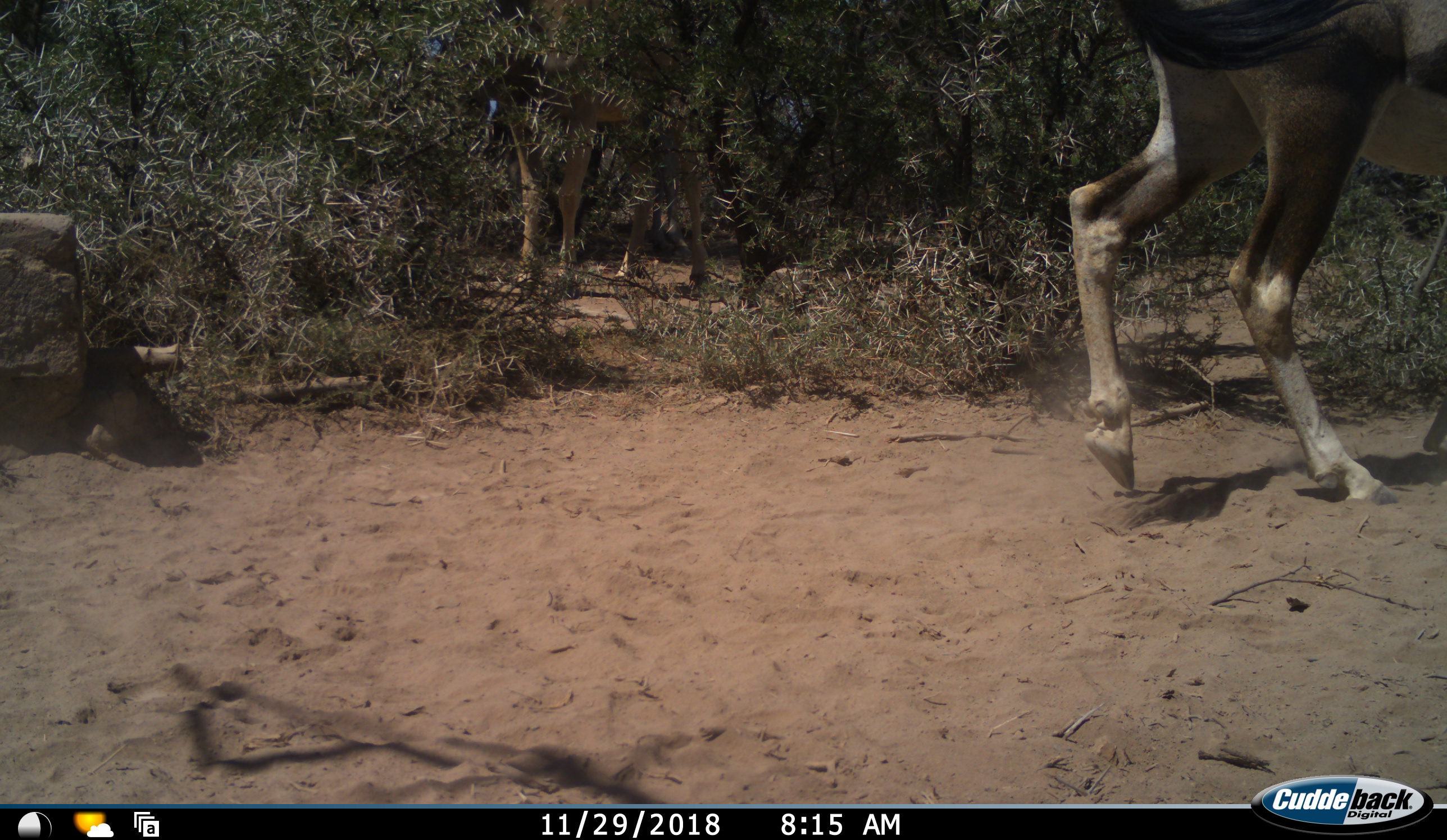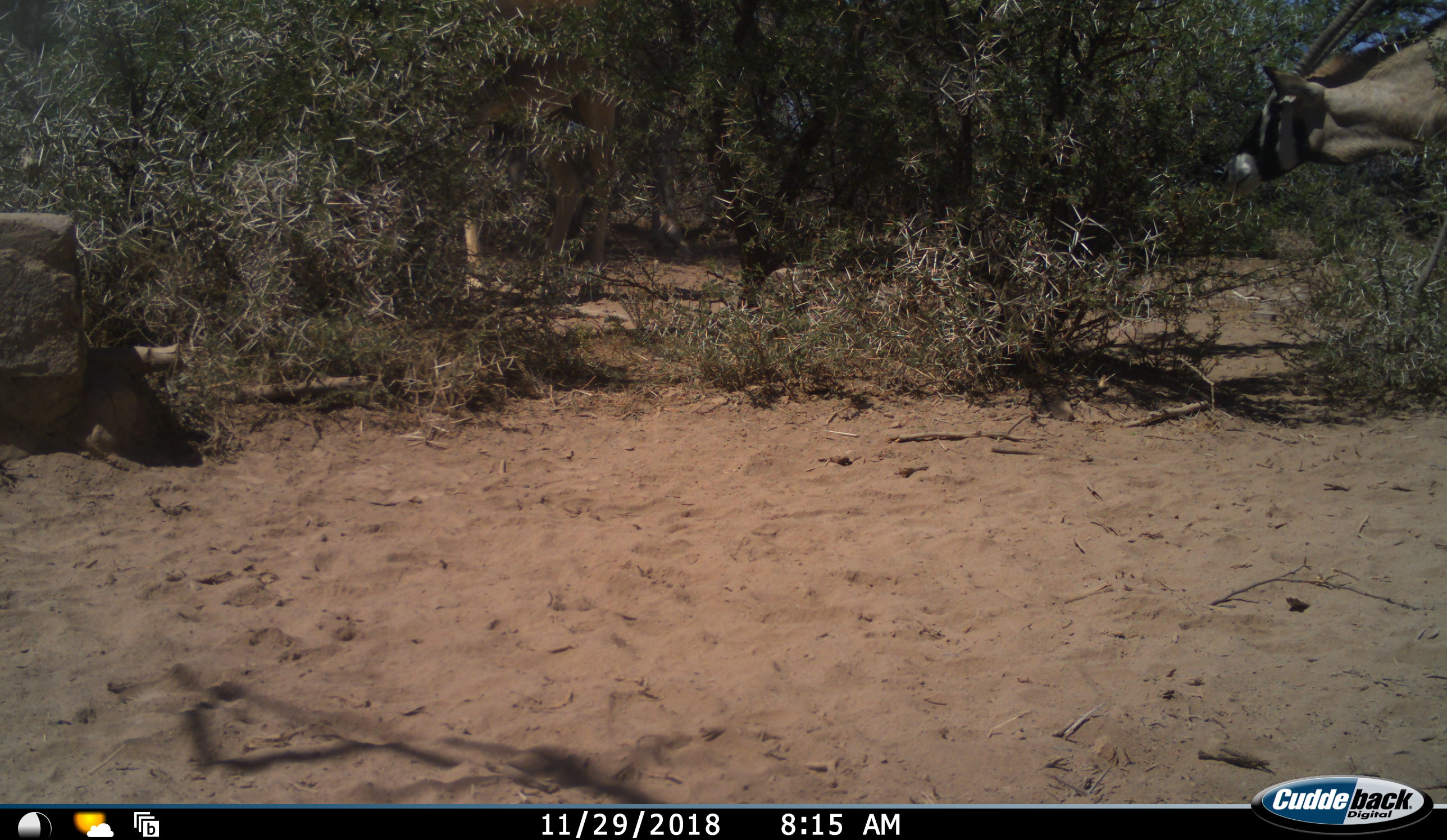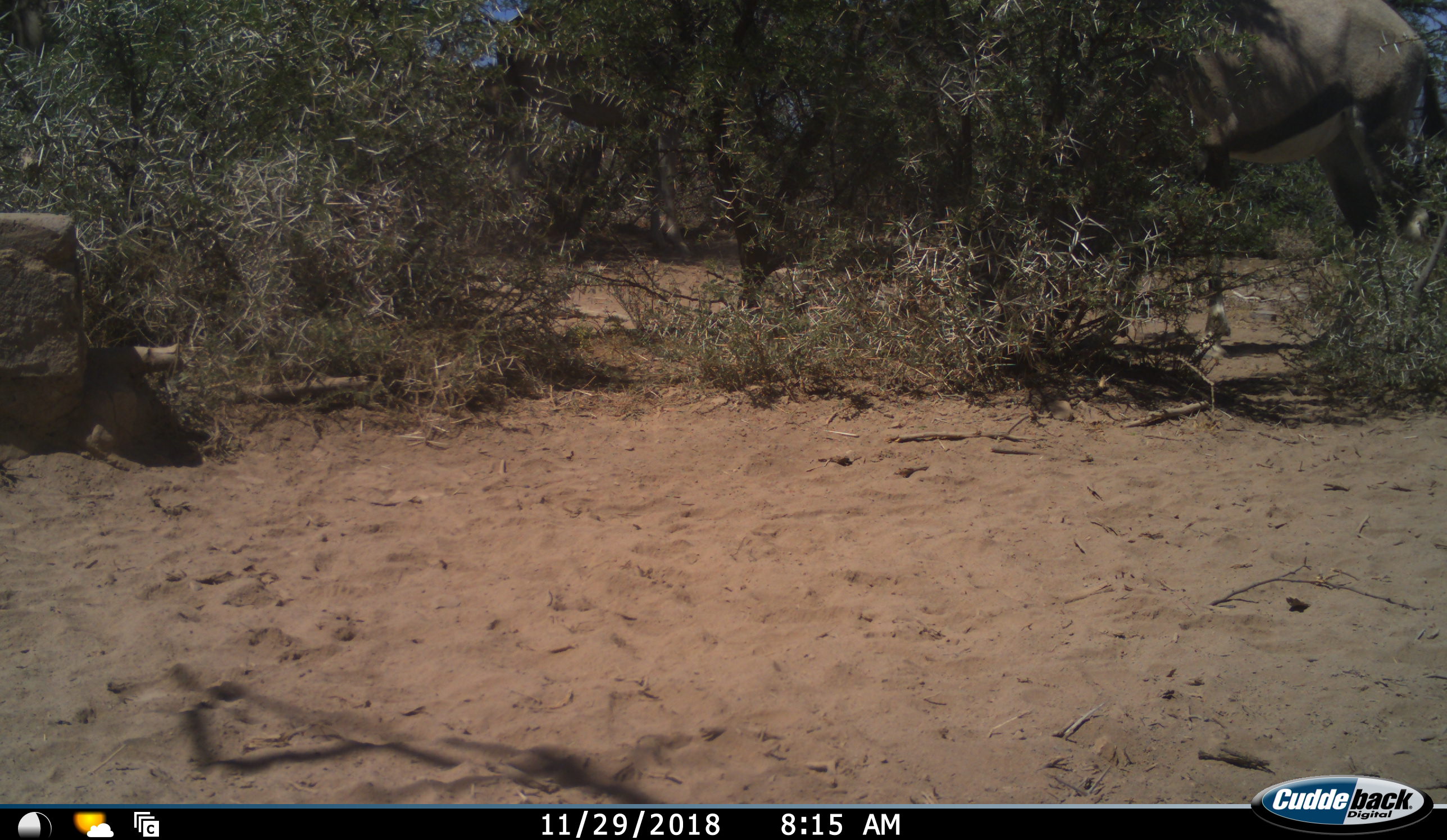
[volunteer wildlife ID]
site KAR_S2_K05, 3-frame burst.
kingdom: Animalia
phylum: Chordata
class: Mammalia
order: Artiodactyla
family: Bovidae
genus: Oryx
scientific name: Oryx gazella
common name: gemsbok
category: oryx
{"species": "oryx (gemsbok) (Oryx gazella)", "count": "2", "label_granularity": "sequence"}